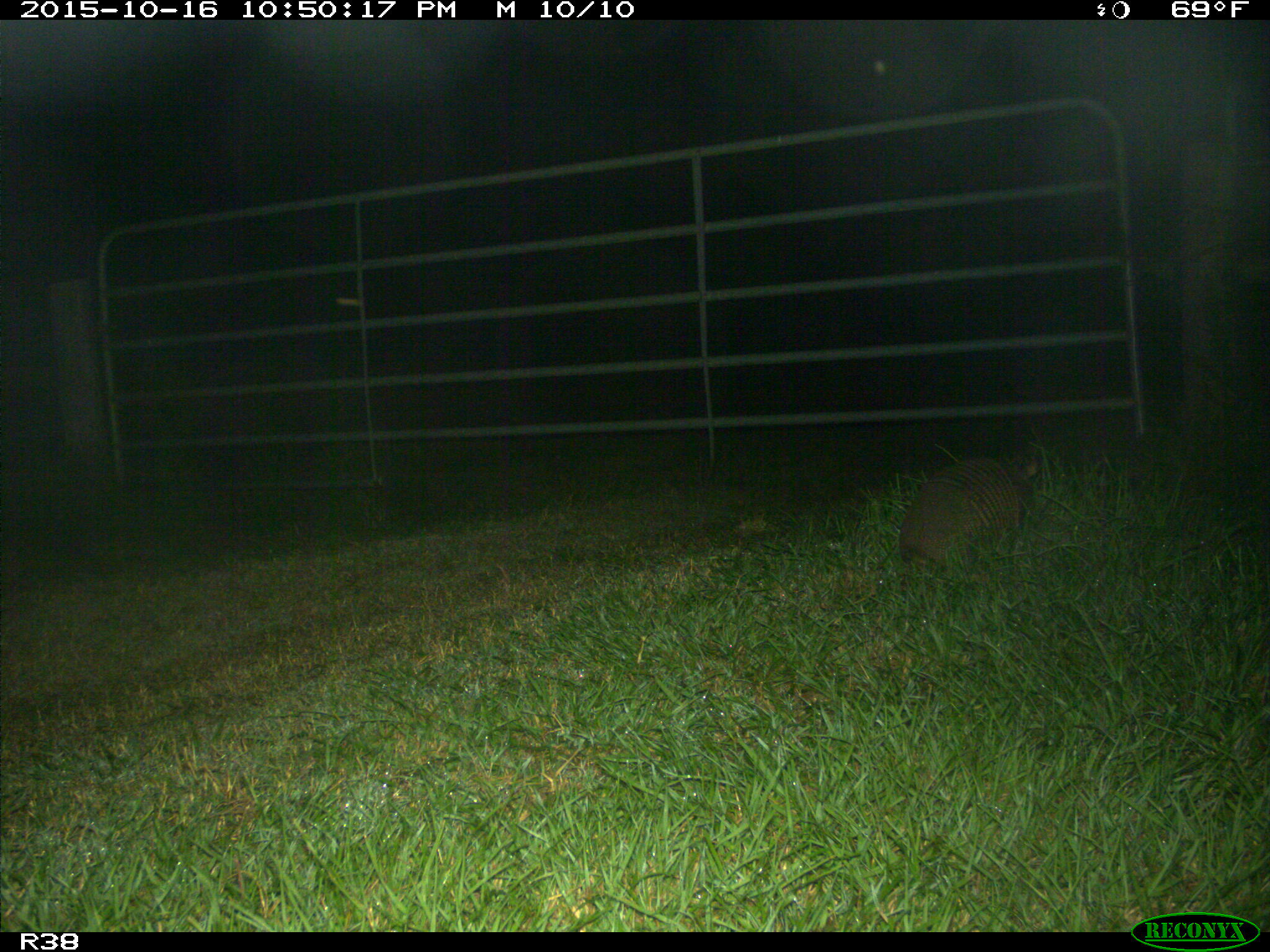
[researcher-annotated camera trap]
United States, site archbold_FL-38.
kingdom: Animalia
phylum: Chordata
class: Mammalia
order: Cingulata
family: Dasypodidae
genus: Dasypus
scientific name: Dasypus novemcinctus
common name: nine-banded armadillo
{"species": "Dasypus novemcinctus (nine-banded armadillo)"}